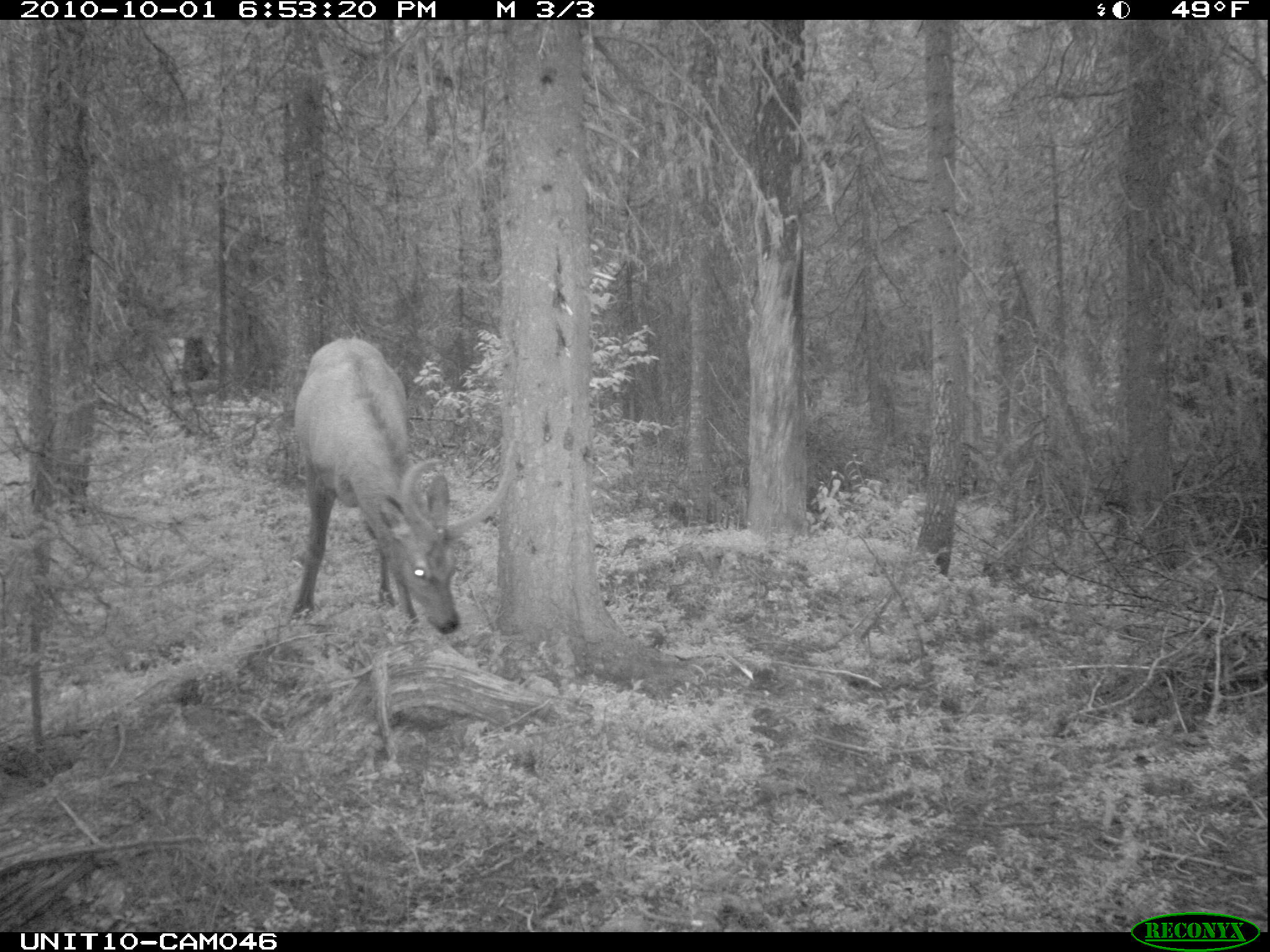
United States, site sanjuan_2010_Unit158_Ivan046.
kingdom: Animalia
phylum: Chordata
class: Mammalia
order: Artiodactyla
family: Cervidae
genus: Cervus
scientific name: Cervus elaphus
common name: red deer